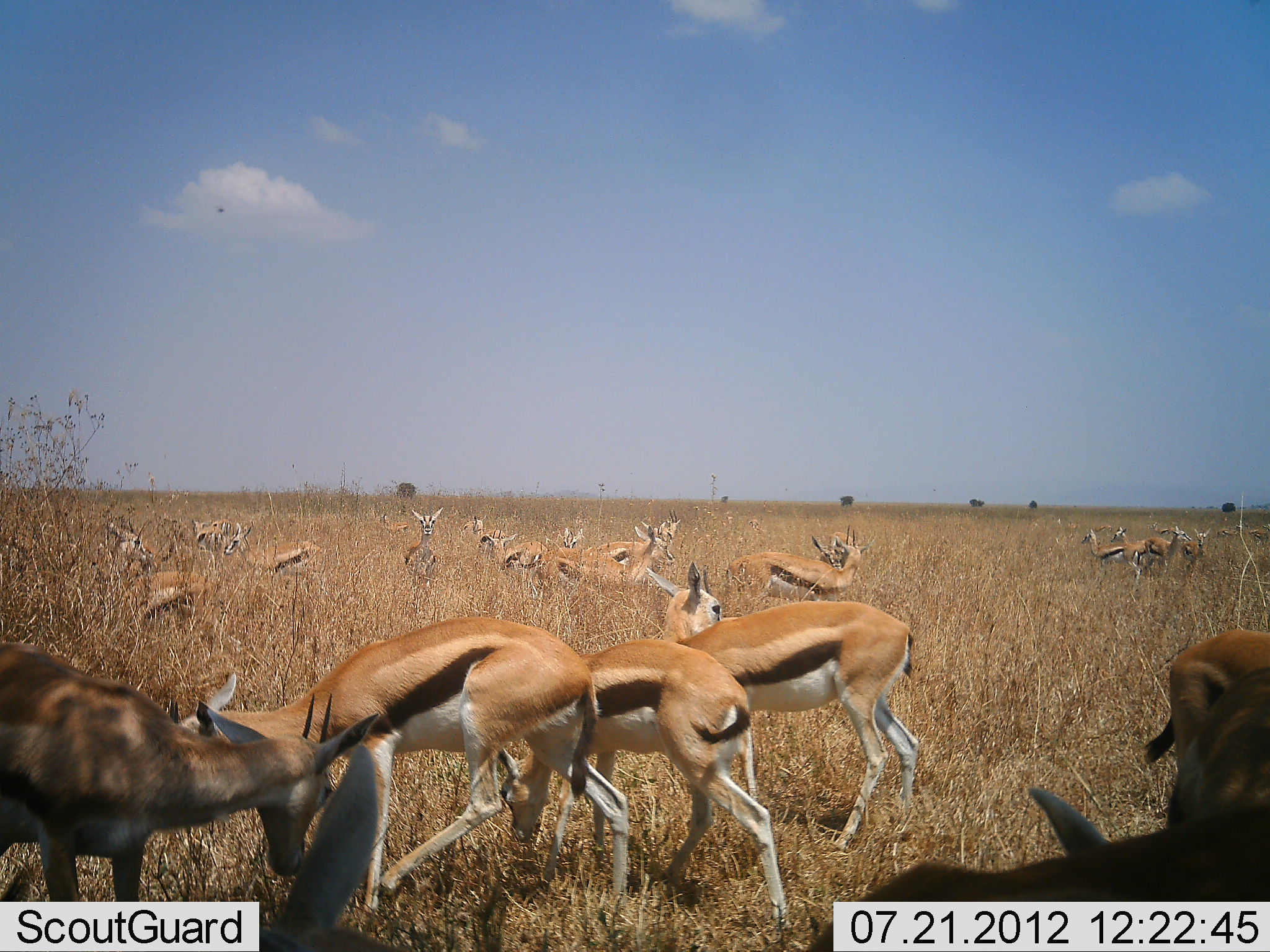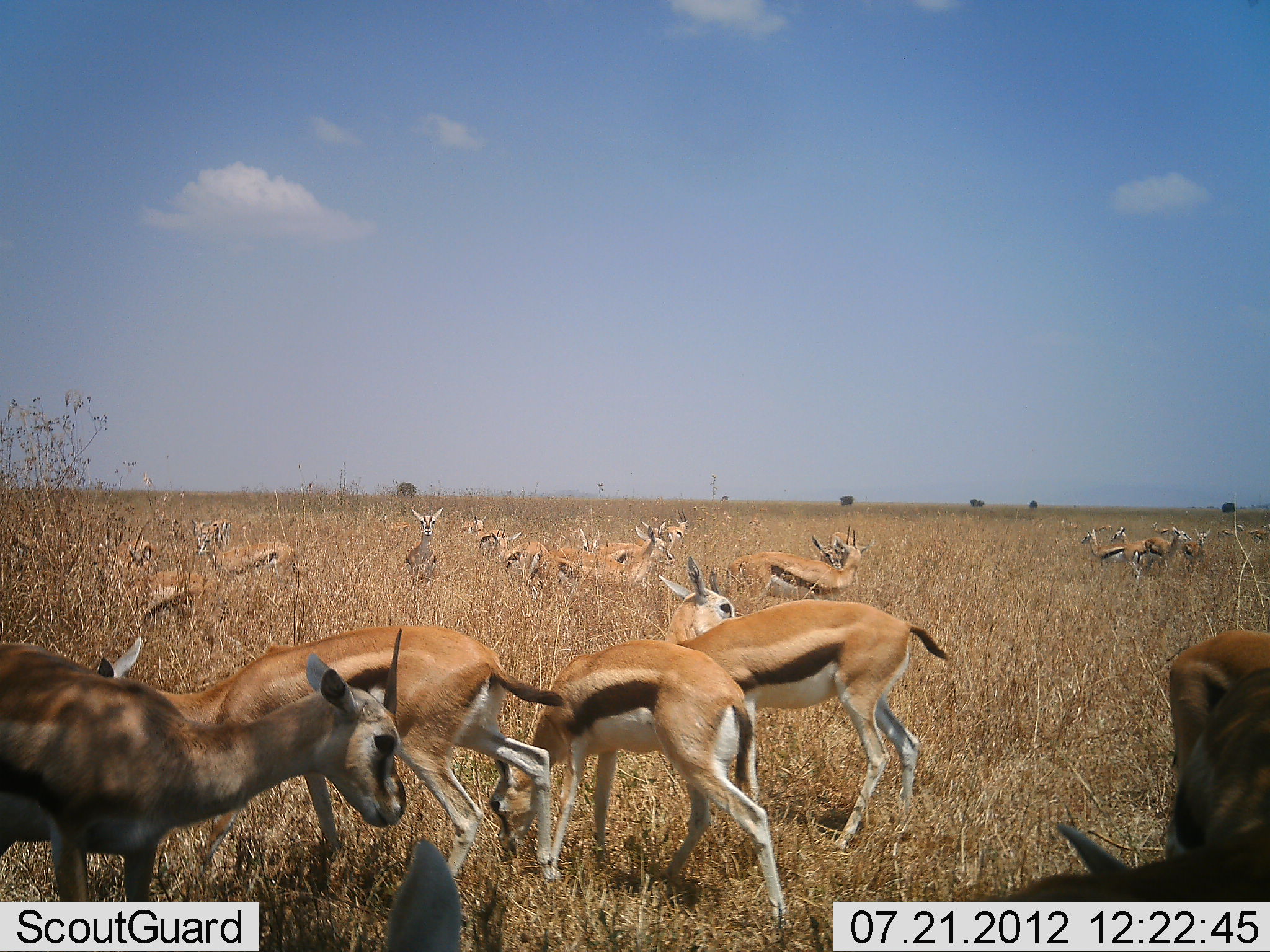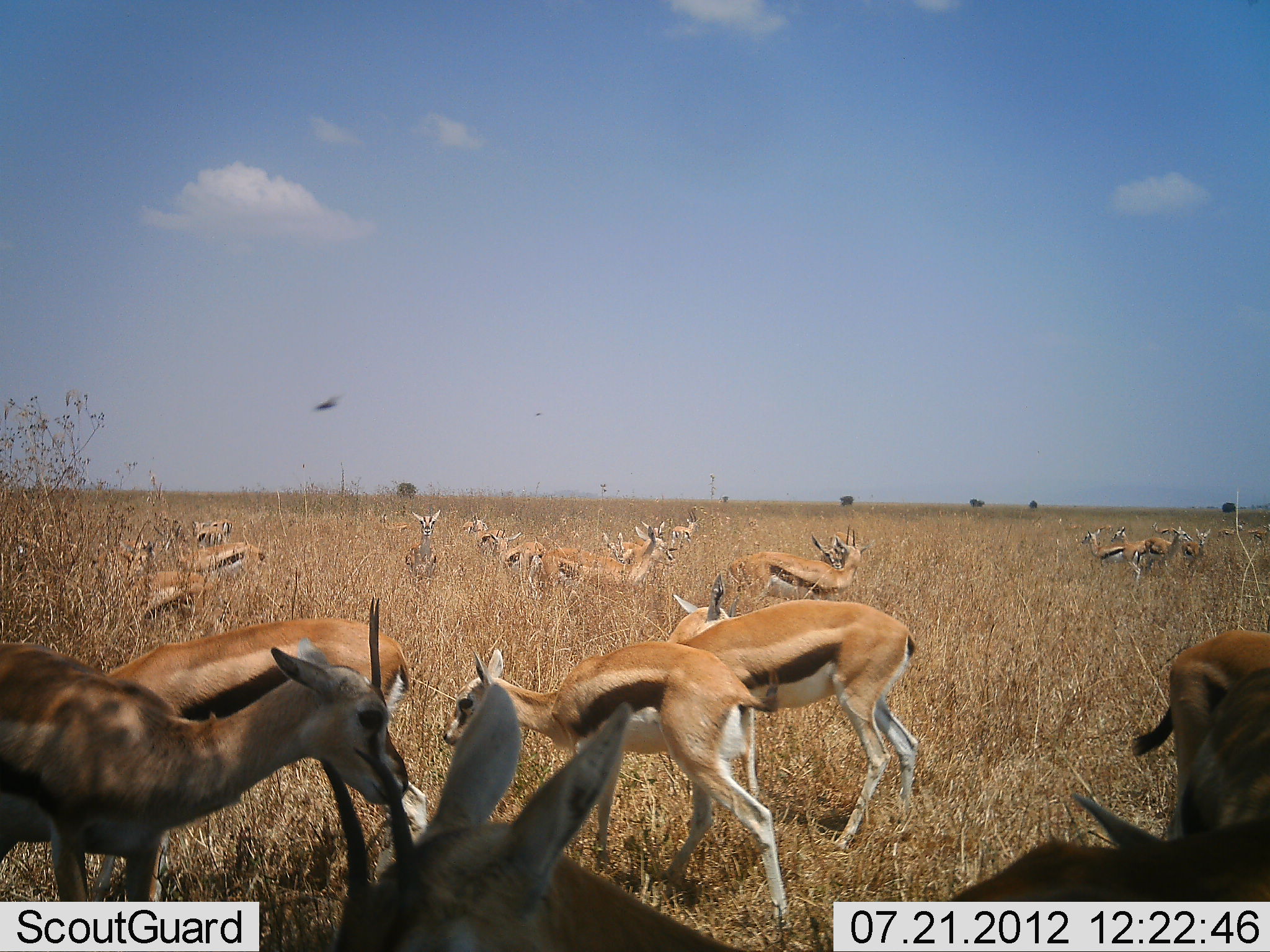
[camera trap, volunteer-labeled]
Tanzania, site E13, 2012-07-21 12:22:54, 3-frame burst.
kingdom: Animalia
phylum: Chordata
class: Mammalia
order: Artiodactyla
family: Bovidae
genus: Eudorcas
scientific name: Eudorcas thomsonii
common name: thomson's gazelle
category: gazellethomsons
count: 11-50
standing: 83%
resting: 8%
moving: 42%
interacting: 0%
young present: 17%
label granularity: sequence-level